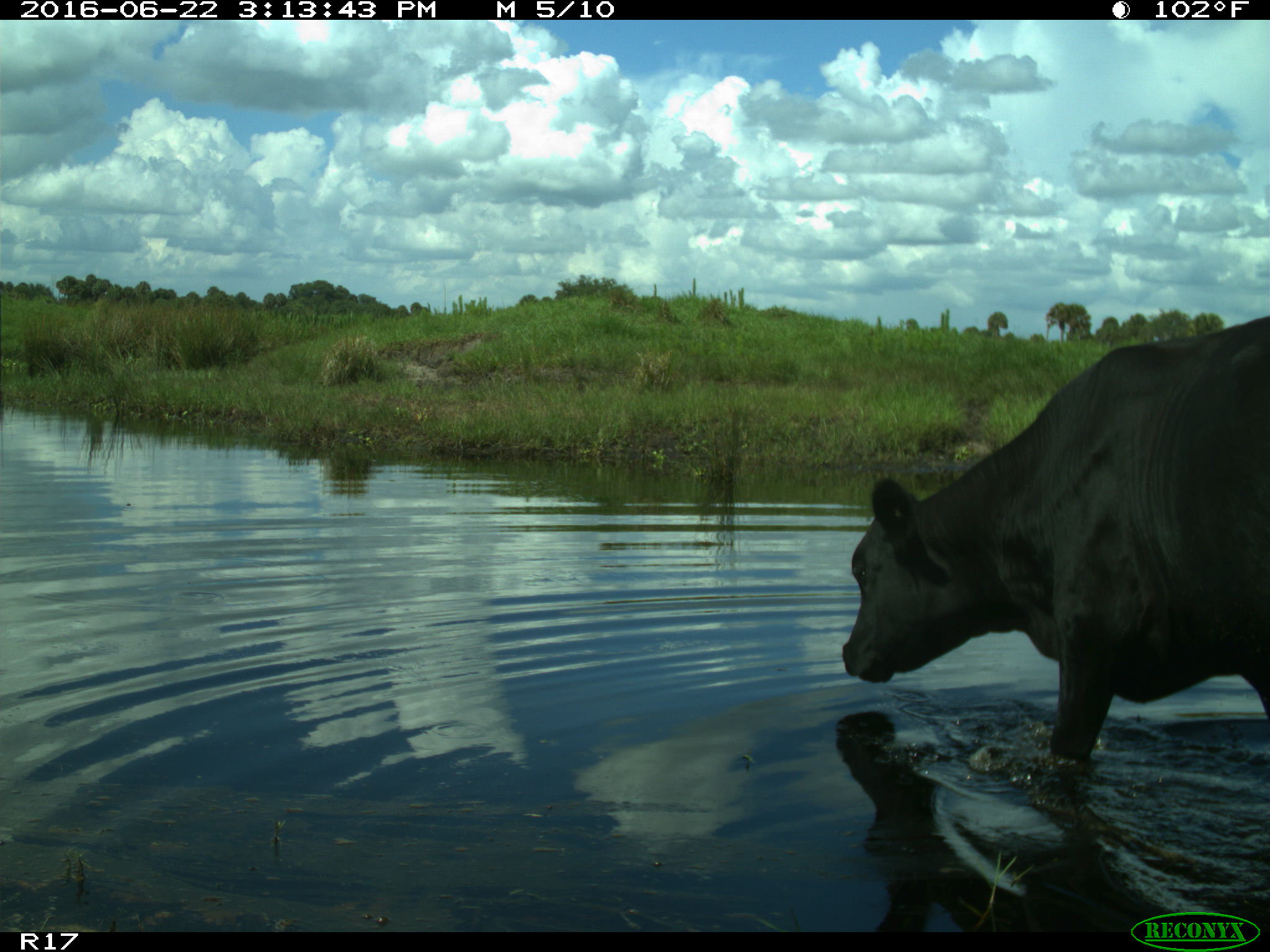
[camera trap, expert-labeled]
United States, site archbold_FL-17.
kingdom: Animalia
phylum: Chordata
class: Mammalia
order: Artiodactyla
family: Bovidae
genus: Bos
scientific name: Bos taurus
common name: domestic cow